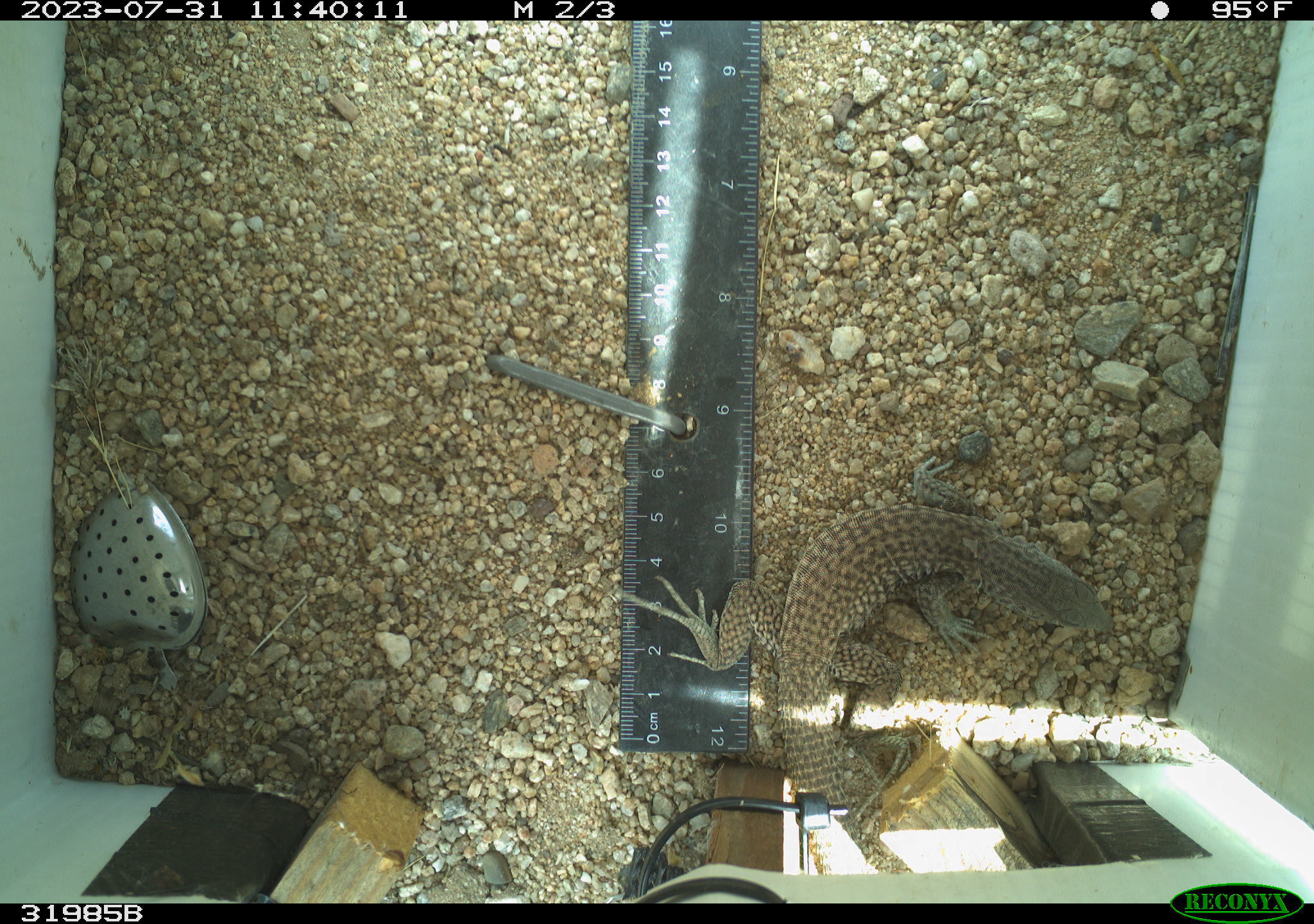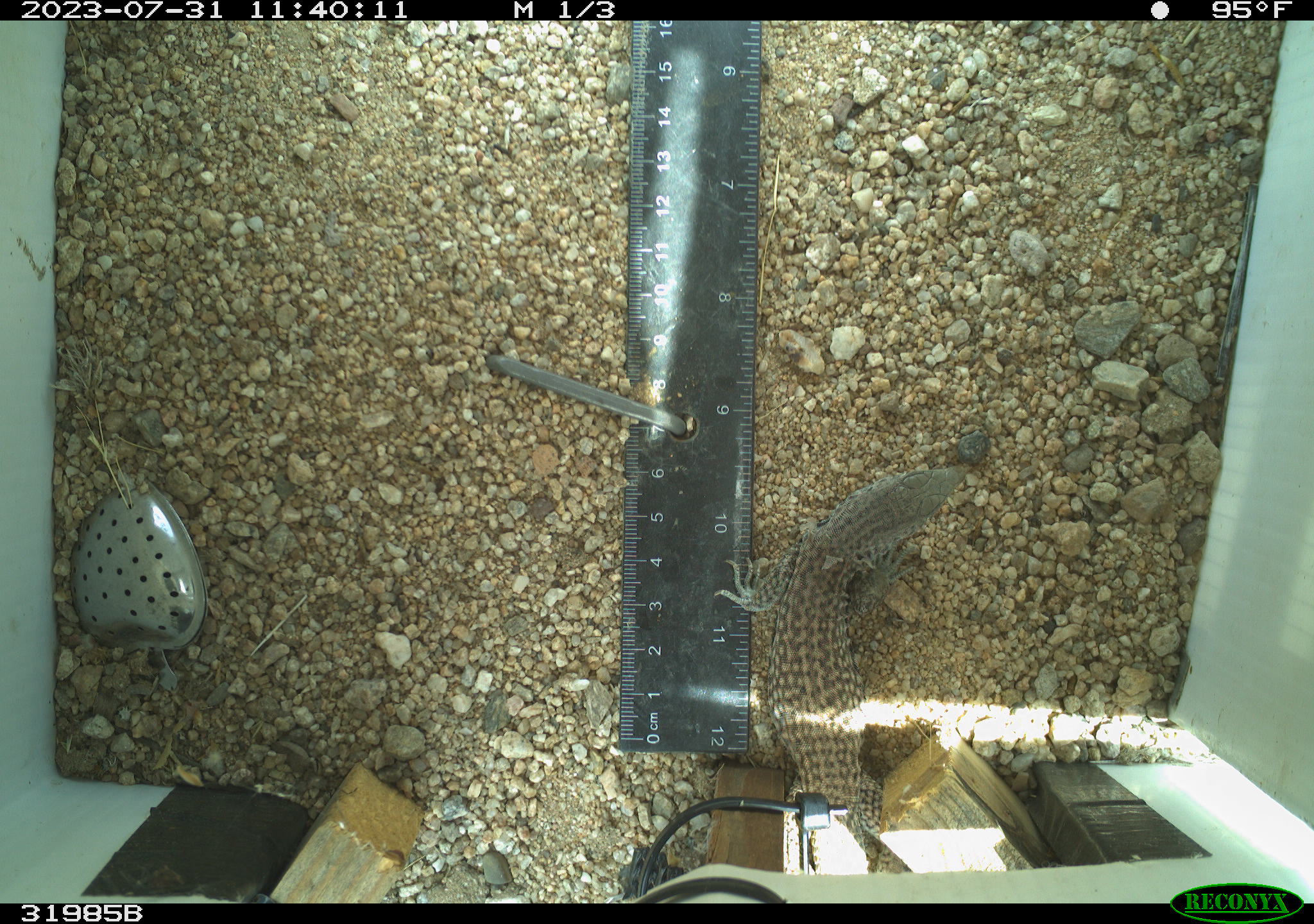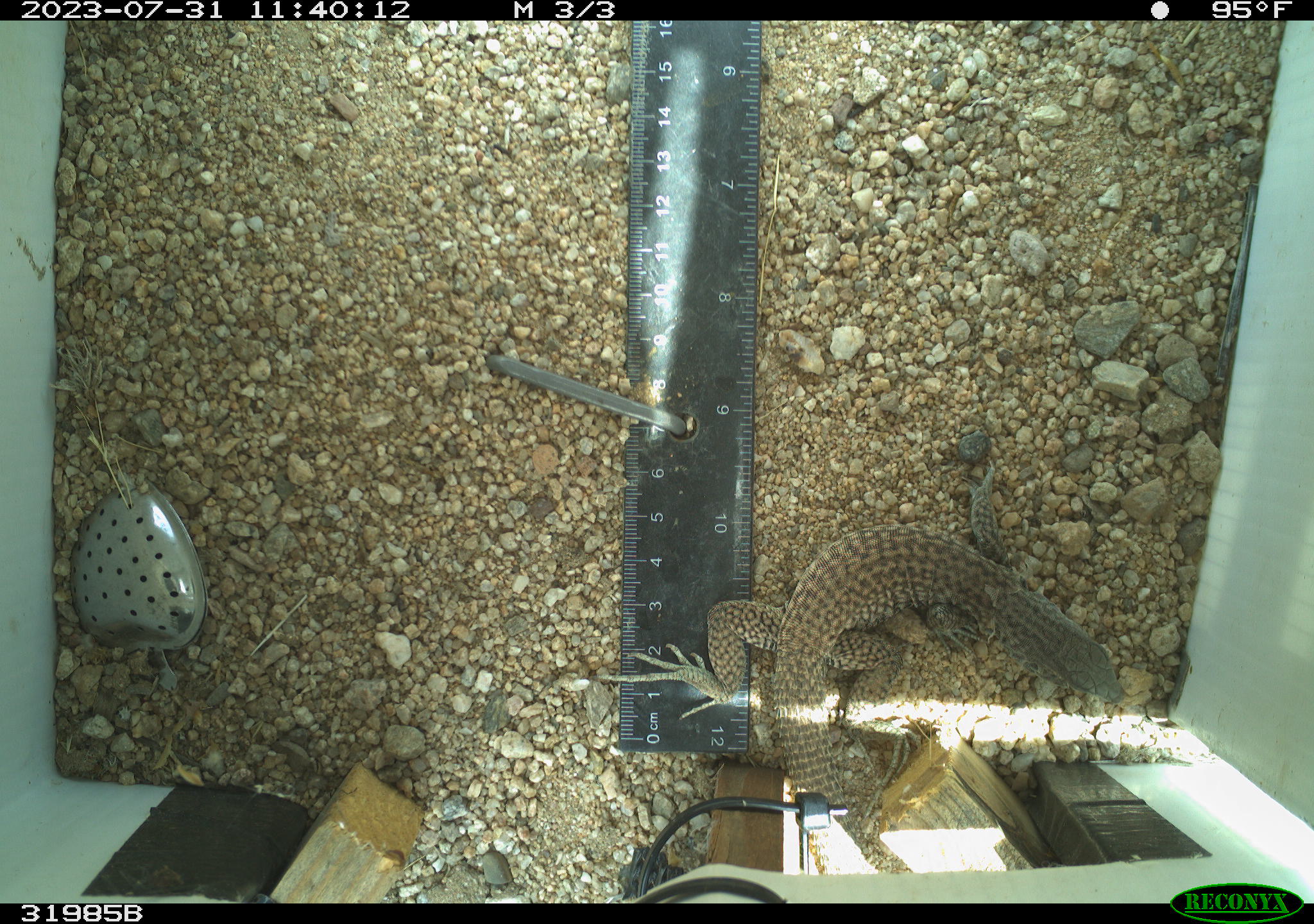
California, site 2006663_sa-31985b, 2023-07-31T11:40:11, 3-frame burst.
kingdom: Animalia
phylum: Chordata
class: Reptilia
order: Squamata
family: Teiidae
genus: Aspidoscelis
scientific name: Aspidoscelis tigris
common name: western whiptail